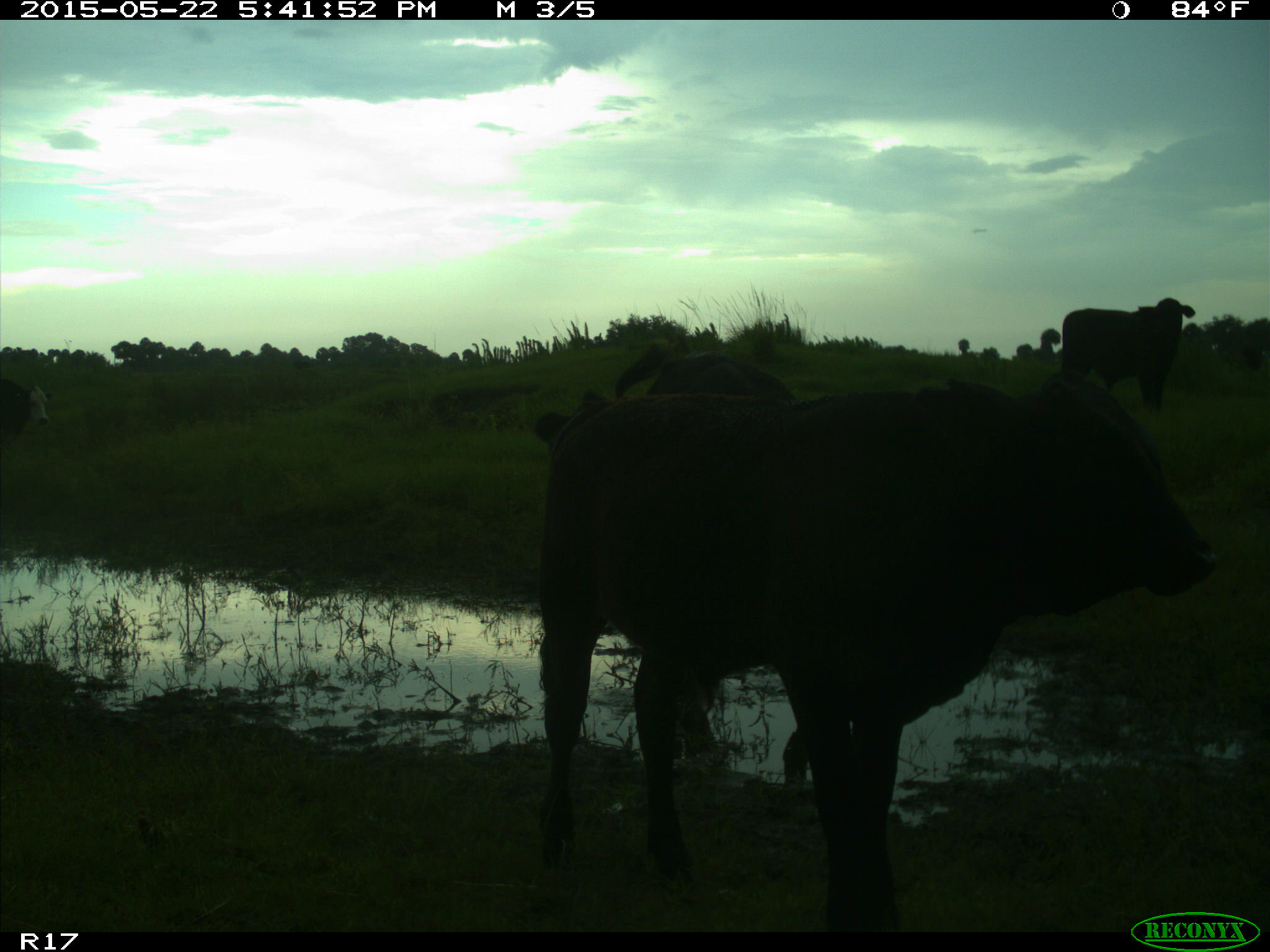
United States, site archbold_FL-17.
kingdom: Animalia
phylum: Chordata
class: Mammalia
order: Artiodactyla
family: Bovidae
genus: Bos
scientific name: Bos taurus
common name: domestic cow